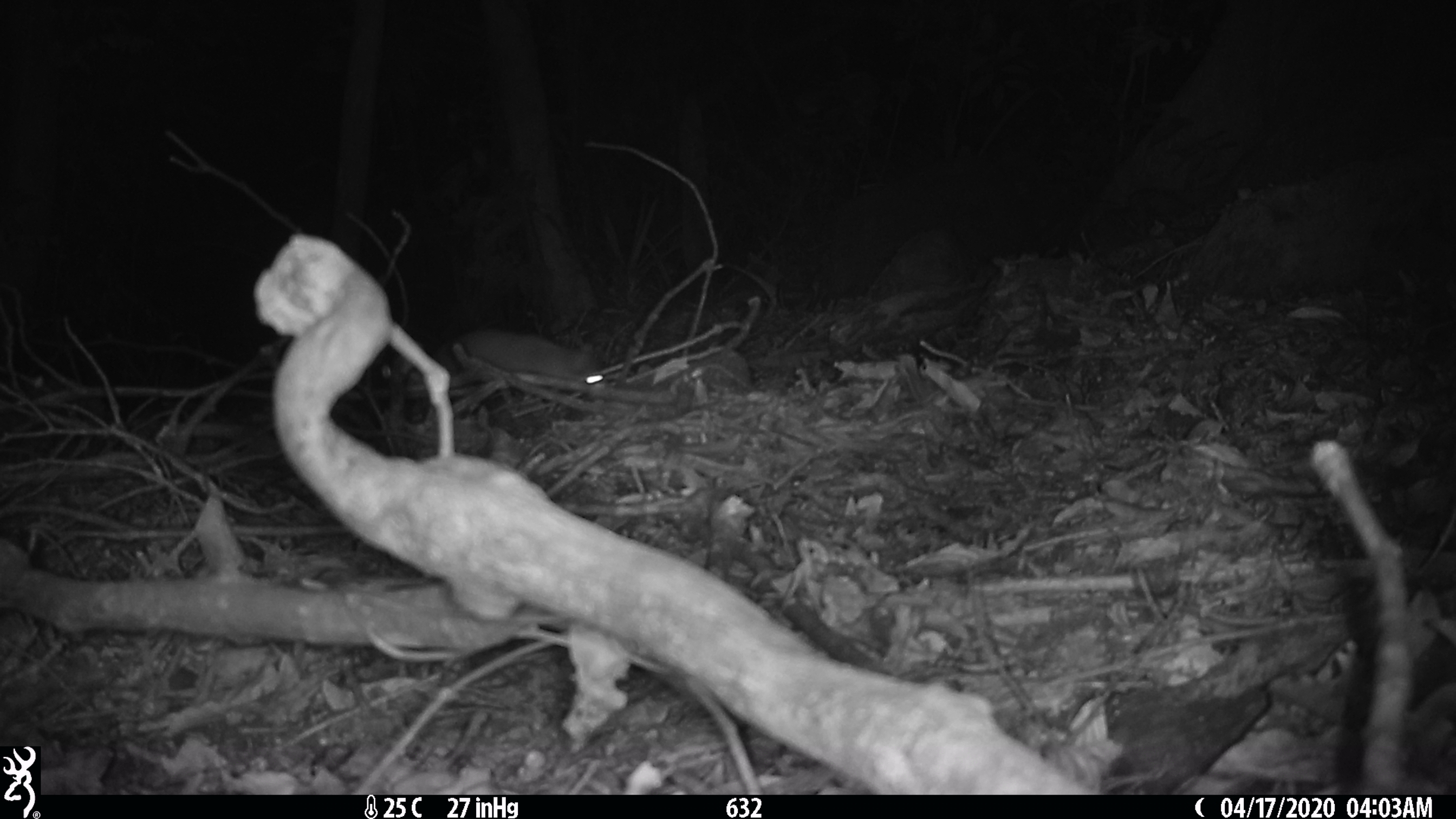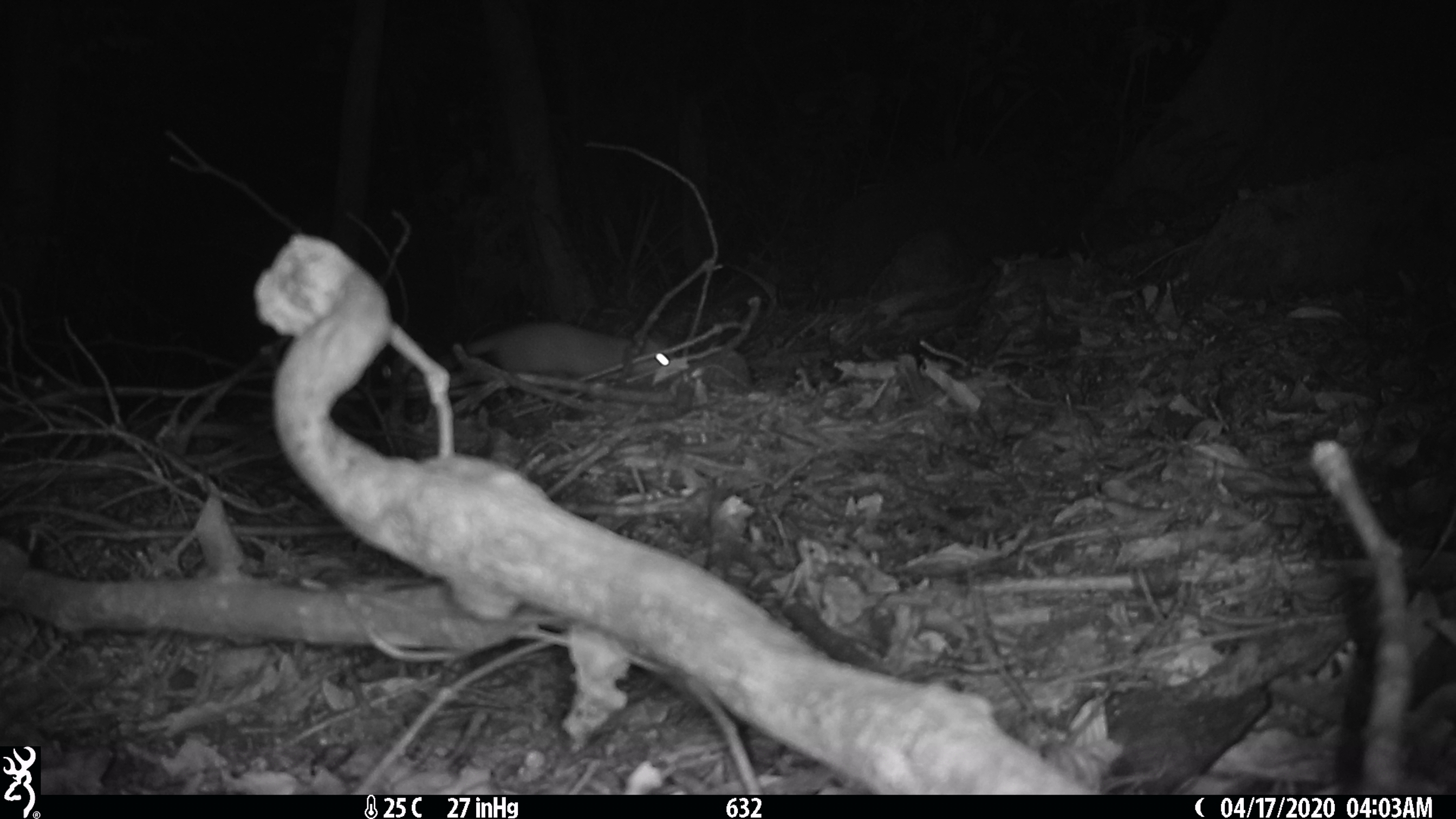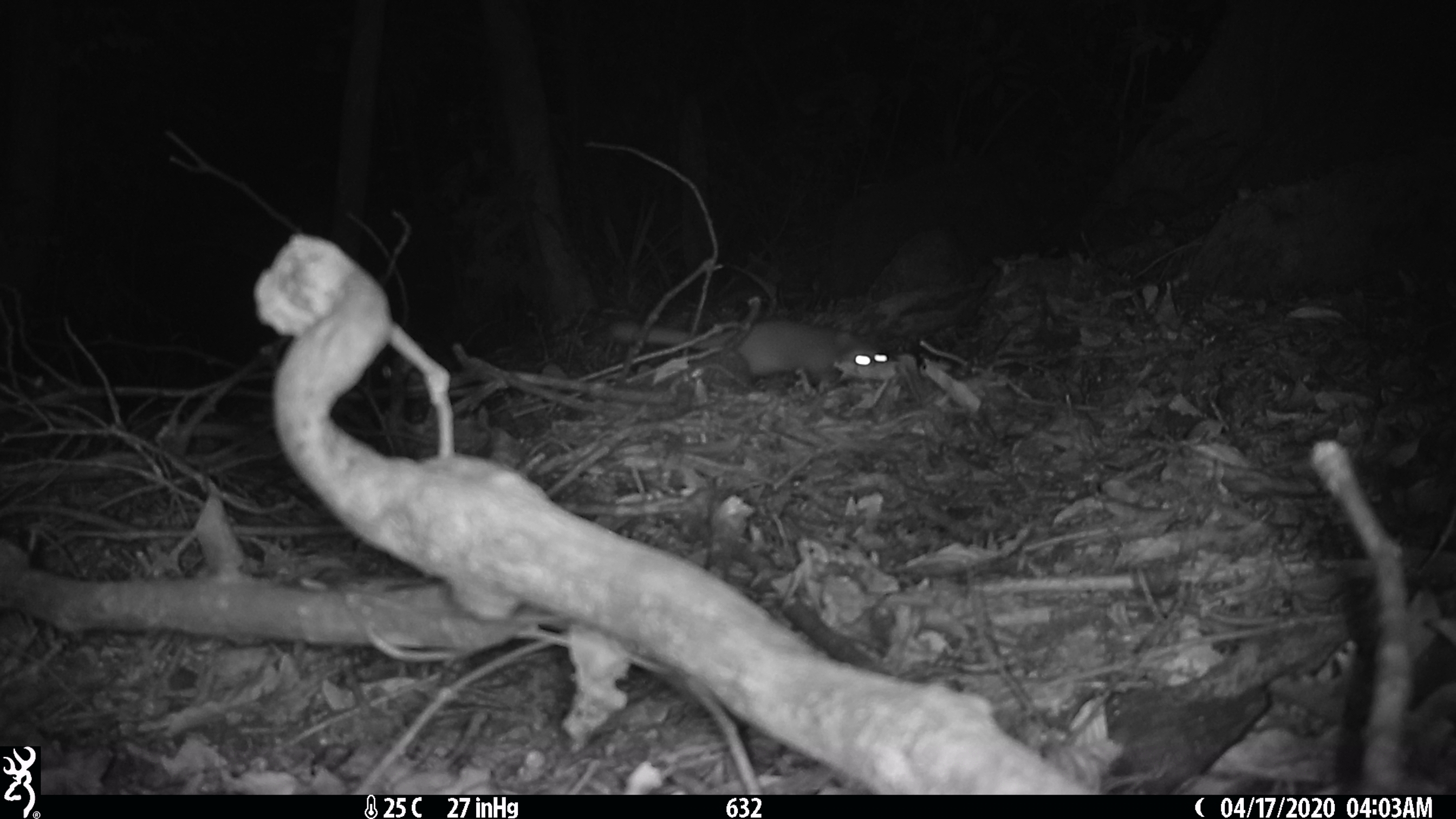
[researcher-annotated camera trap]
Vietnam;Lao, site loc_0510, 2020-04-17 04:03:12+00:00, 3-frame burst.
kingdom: Animalia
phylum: Chordata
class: Mammalia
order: Carnivora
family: Mustelidae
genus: Melogale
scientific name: Melogale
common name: ferret badger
Ferret badger (Melogale). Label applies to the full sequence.